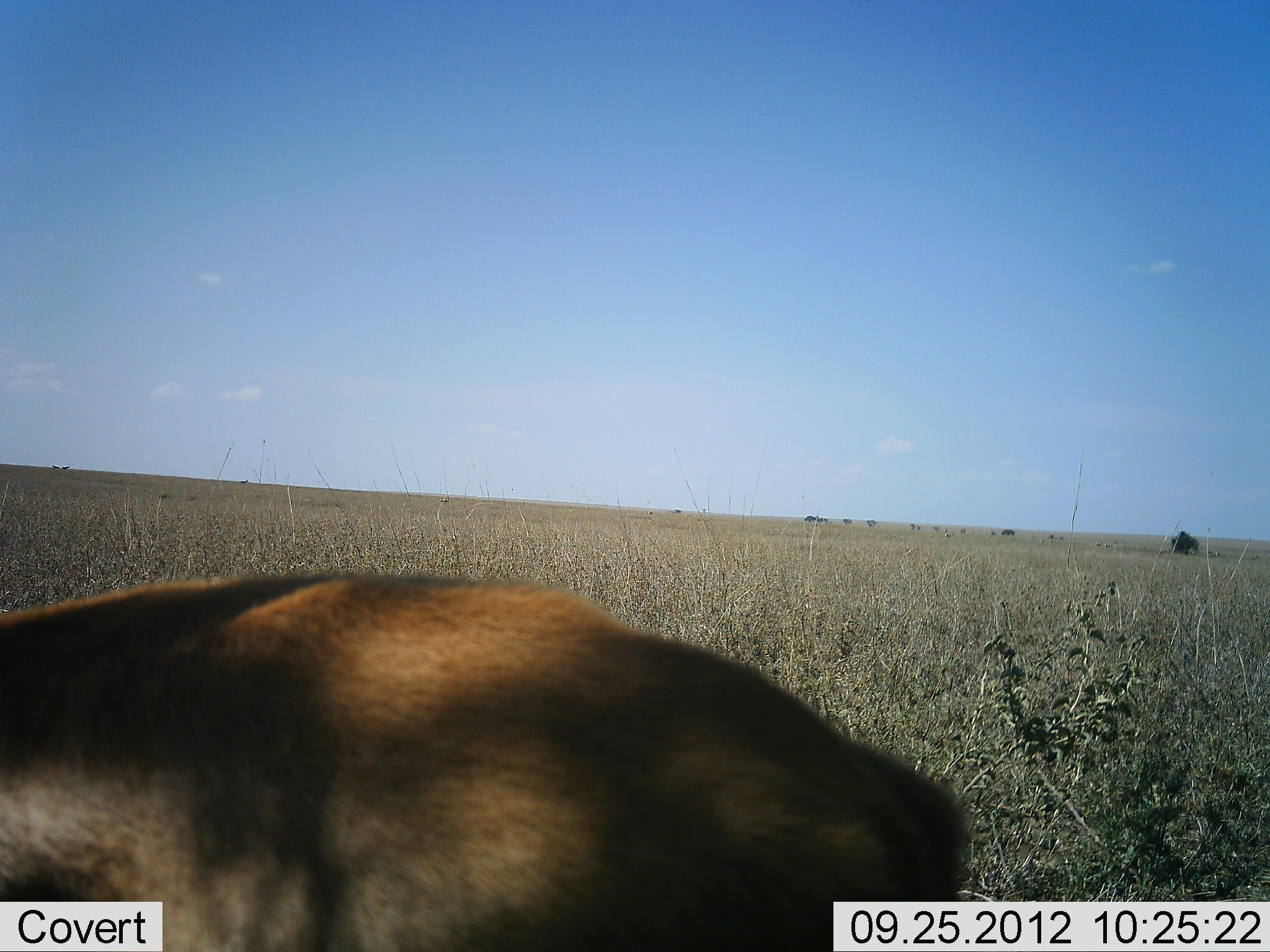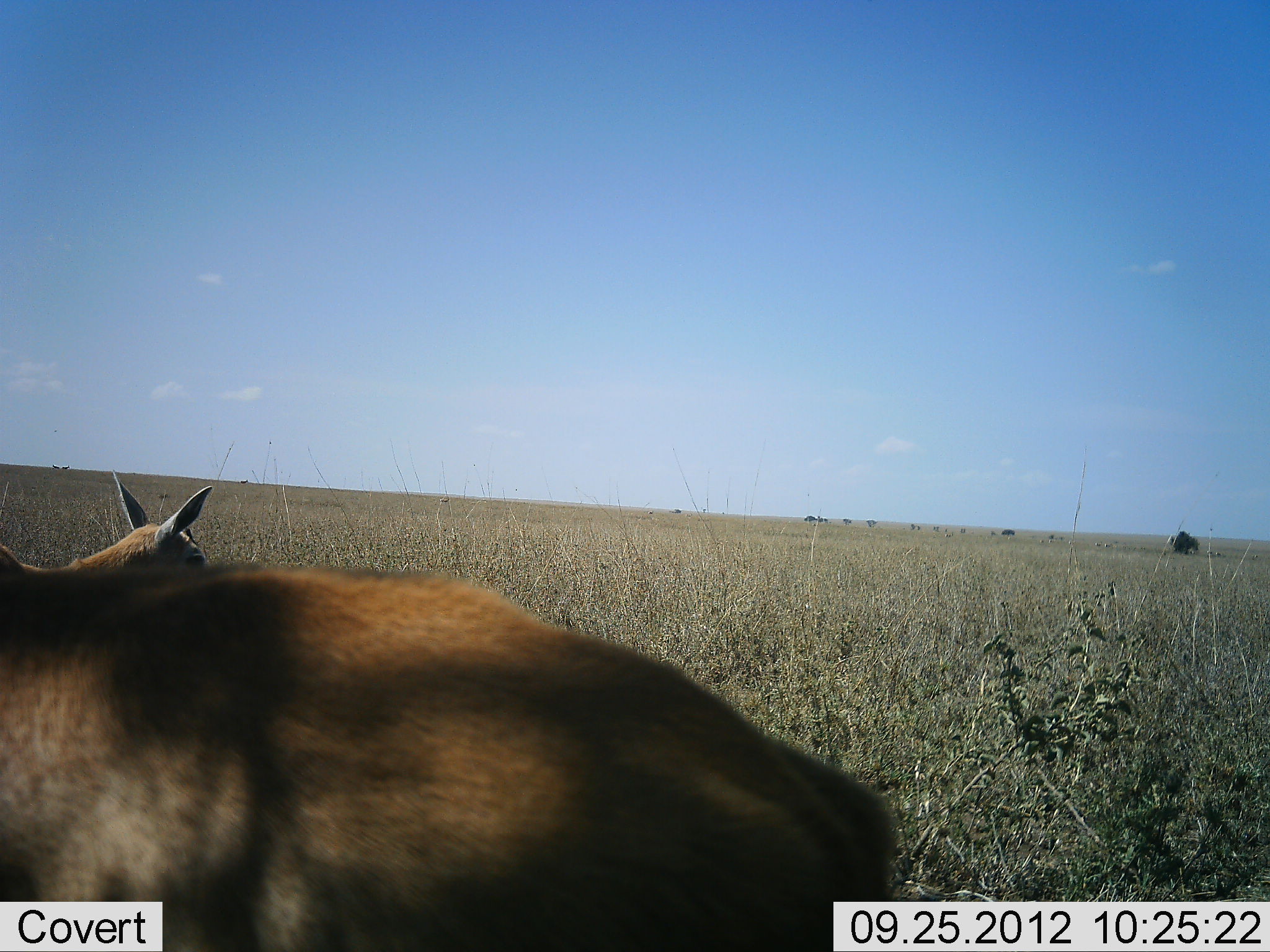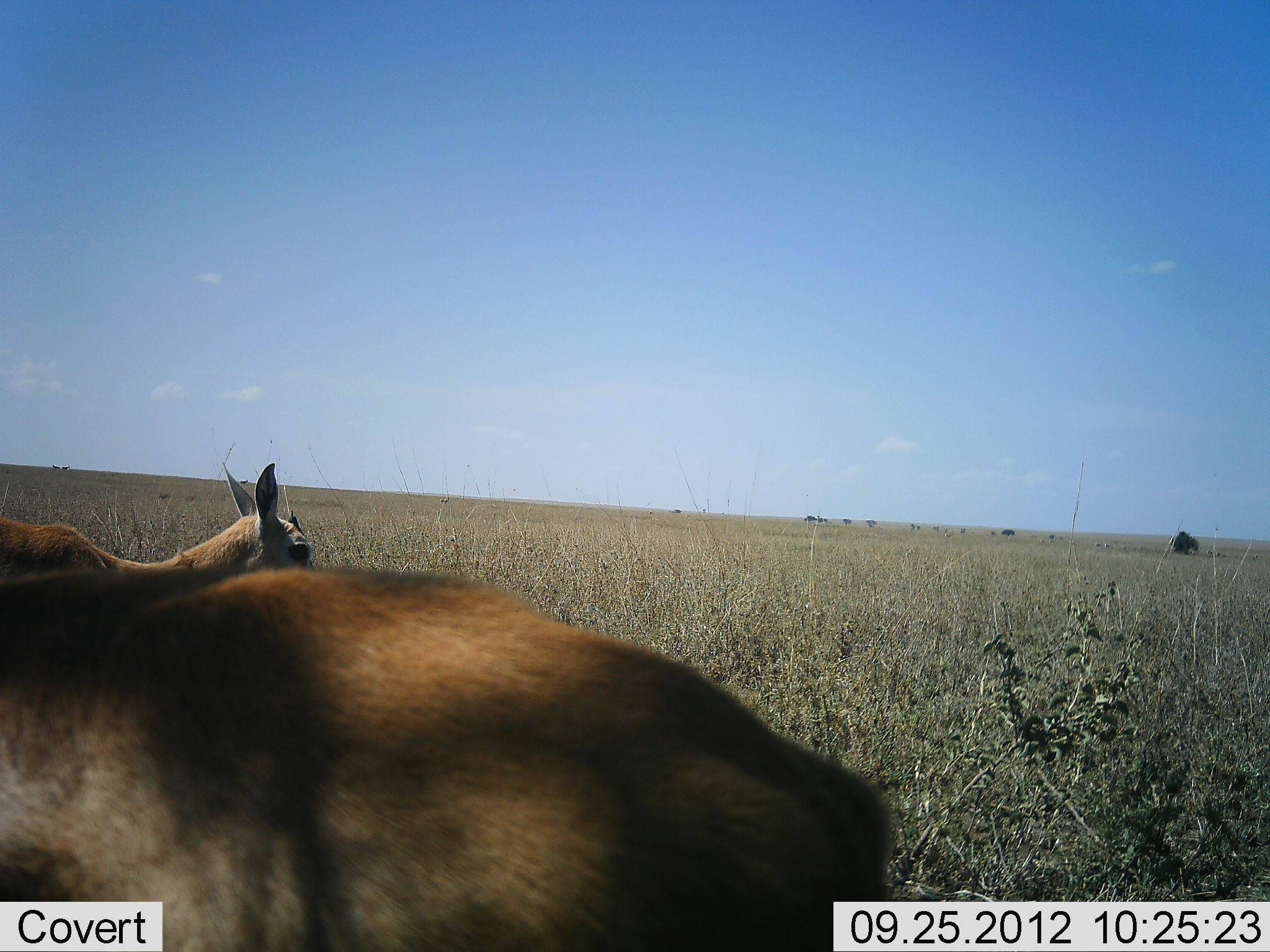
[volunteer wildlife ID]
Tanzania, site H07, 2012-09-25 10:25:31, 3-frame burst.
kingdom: Animalia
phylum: Chordata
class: Mammalia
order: Artiodactyla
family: Bovidae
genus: Nanger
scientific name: Nanger granti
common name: grant's gazelle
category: gazellegrants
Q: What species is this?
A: Gazellegrants (grant's gazelle) (Nanger granti).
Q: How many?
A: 2.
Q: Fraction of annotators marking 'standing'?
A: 83%.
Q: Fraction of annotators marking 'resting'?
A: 0%.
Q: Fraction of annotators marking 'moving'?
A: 17%.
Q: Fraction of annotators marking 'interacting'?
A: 0%.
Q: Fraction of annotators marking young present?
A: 0%.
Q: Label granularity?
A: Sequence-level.